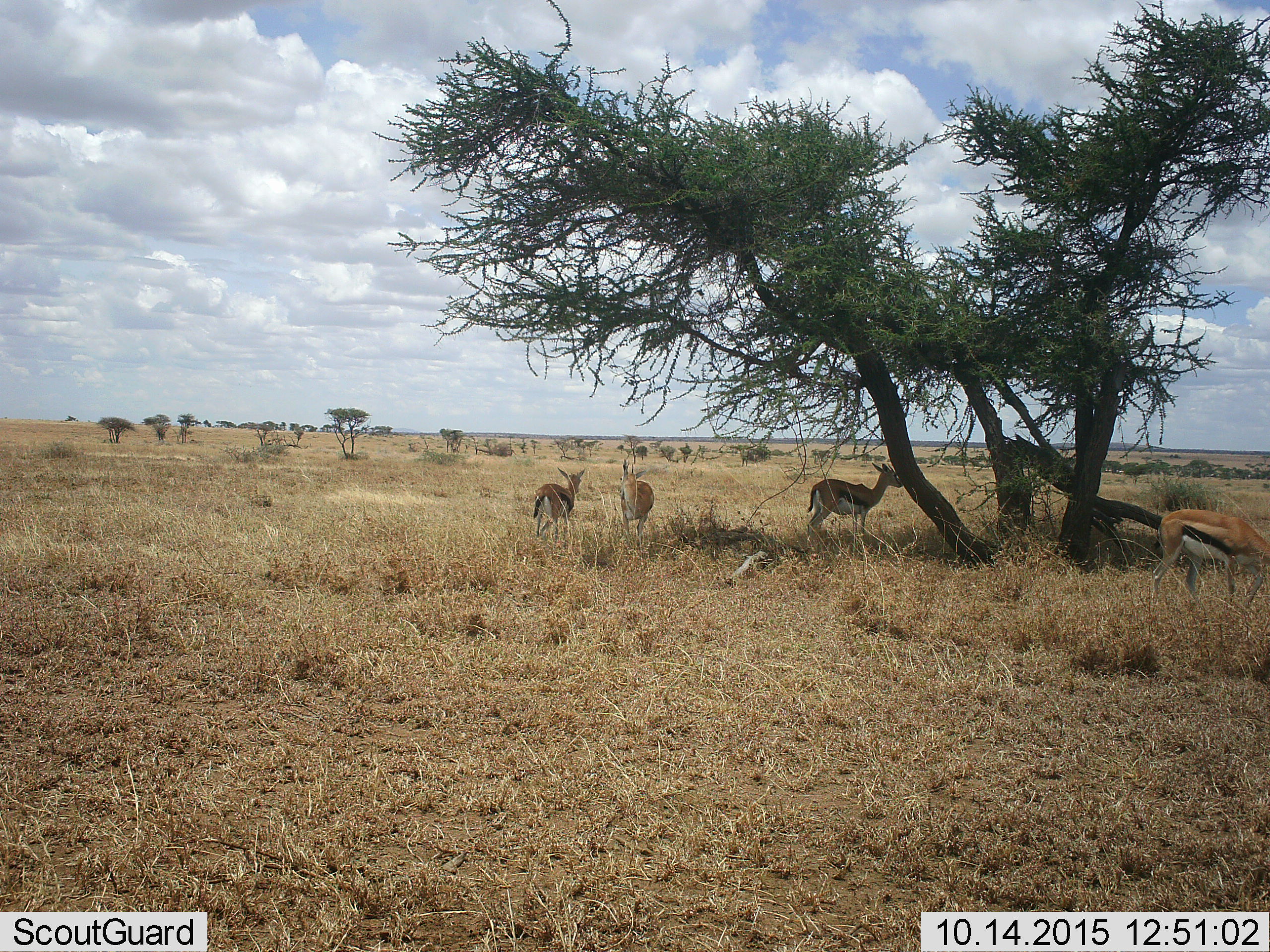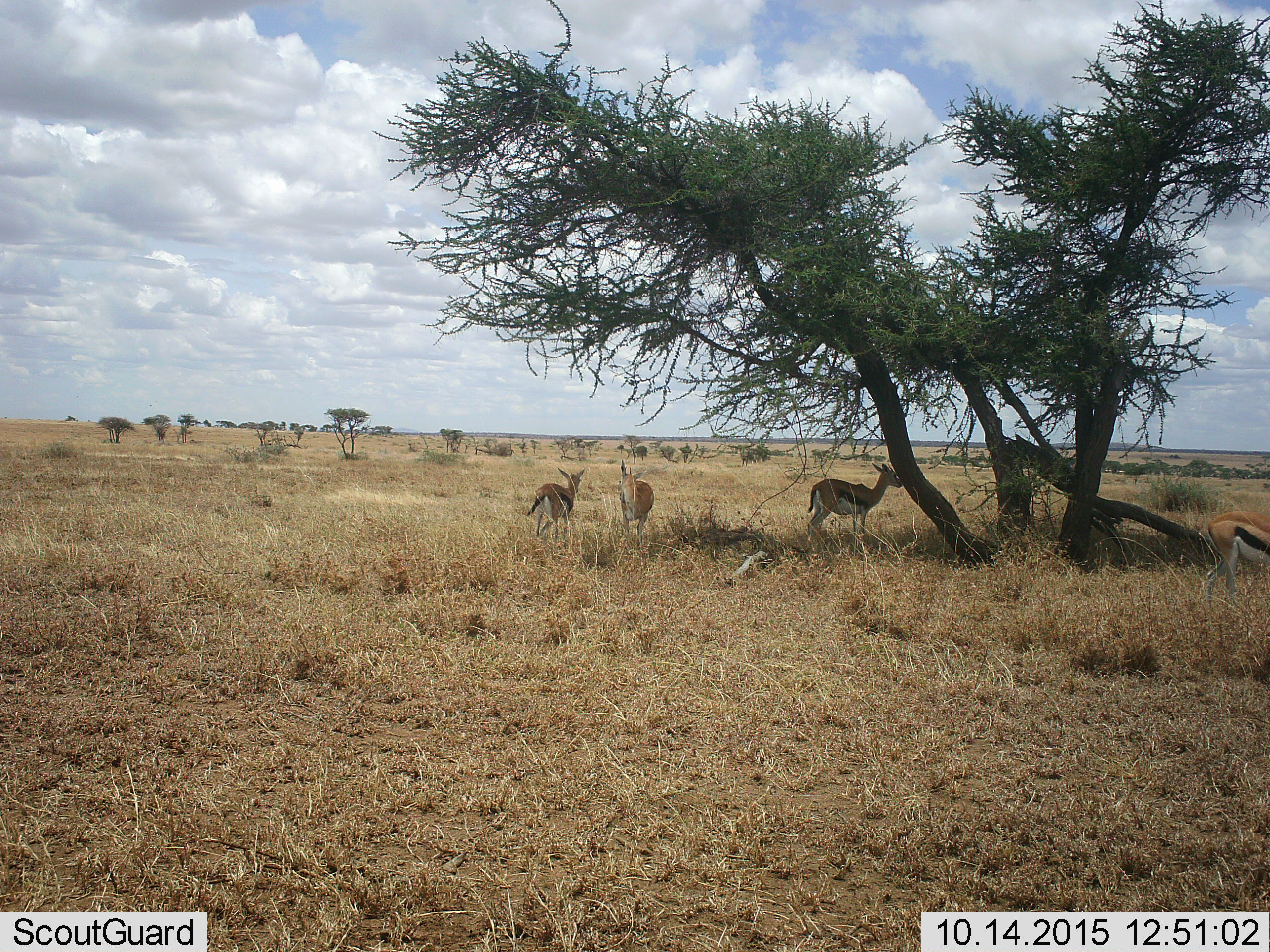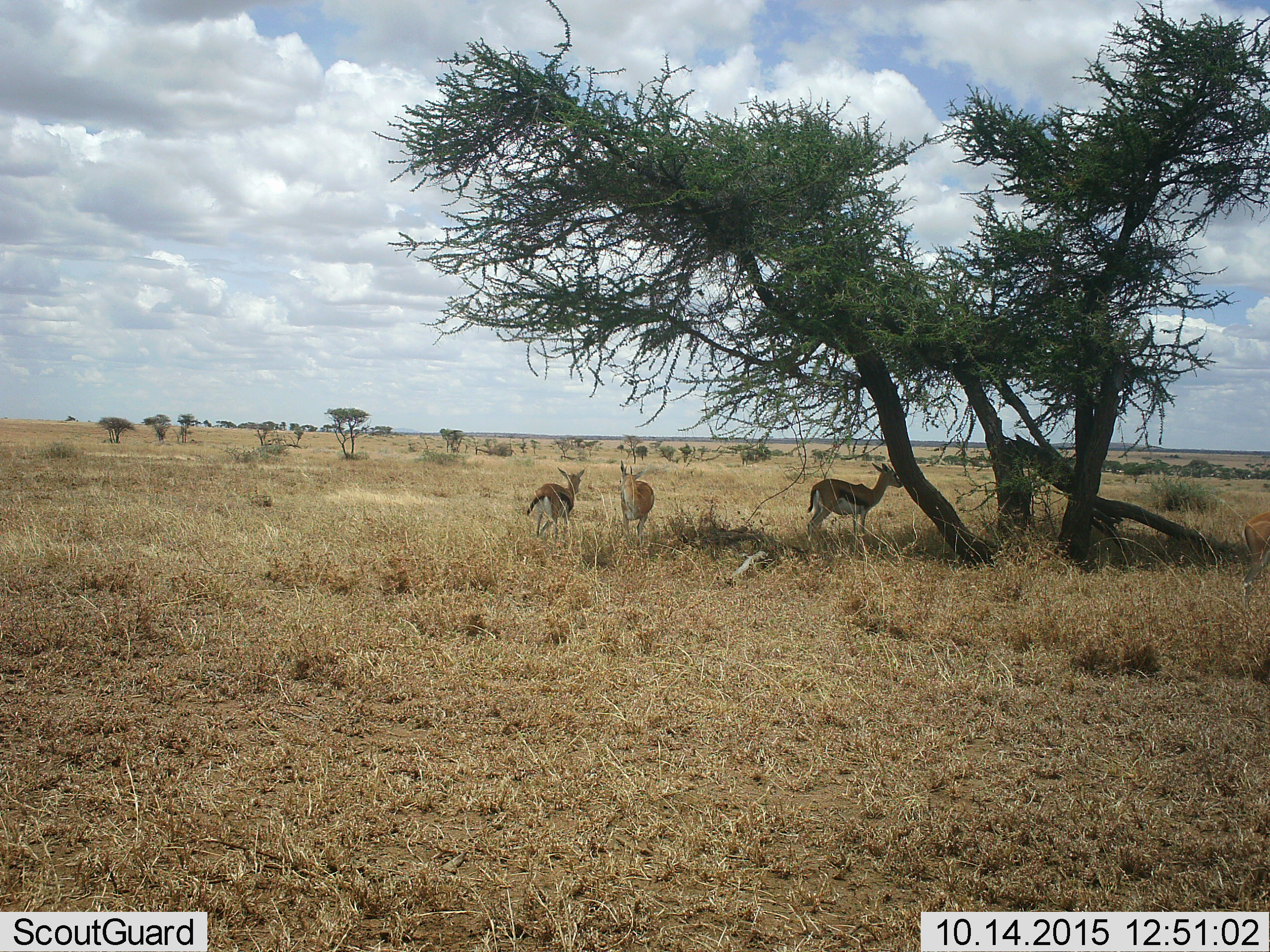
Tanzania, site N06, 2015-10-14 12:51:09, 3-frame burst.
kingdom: Animalia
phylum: Chordata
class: Mammalia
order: Artiodactyla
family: Bovidae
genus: Eudorcas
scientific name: Eudorcas thomsonii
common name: thomson's gazelle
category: gazellethomsons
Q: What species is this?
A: Gazellethomsons (thomson's gazelle) (Eudorcas thomsonii).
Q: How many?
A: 4.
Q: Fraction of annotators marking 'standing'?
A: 90%.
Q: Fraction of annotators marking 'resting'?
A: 10%.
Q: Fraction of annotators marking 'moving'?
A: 70%.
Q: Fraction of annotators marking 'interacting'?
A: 0%.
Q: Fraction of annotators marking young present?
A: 0%.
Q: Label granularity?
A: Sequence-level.